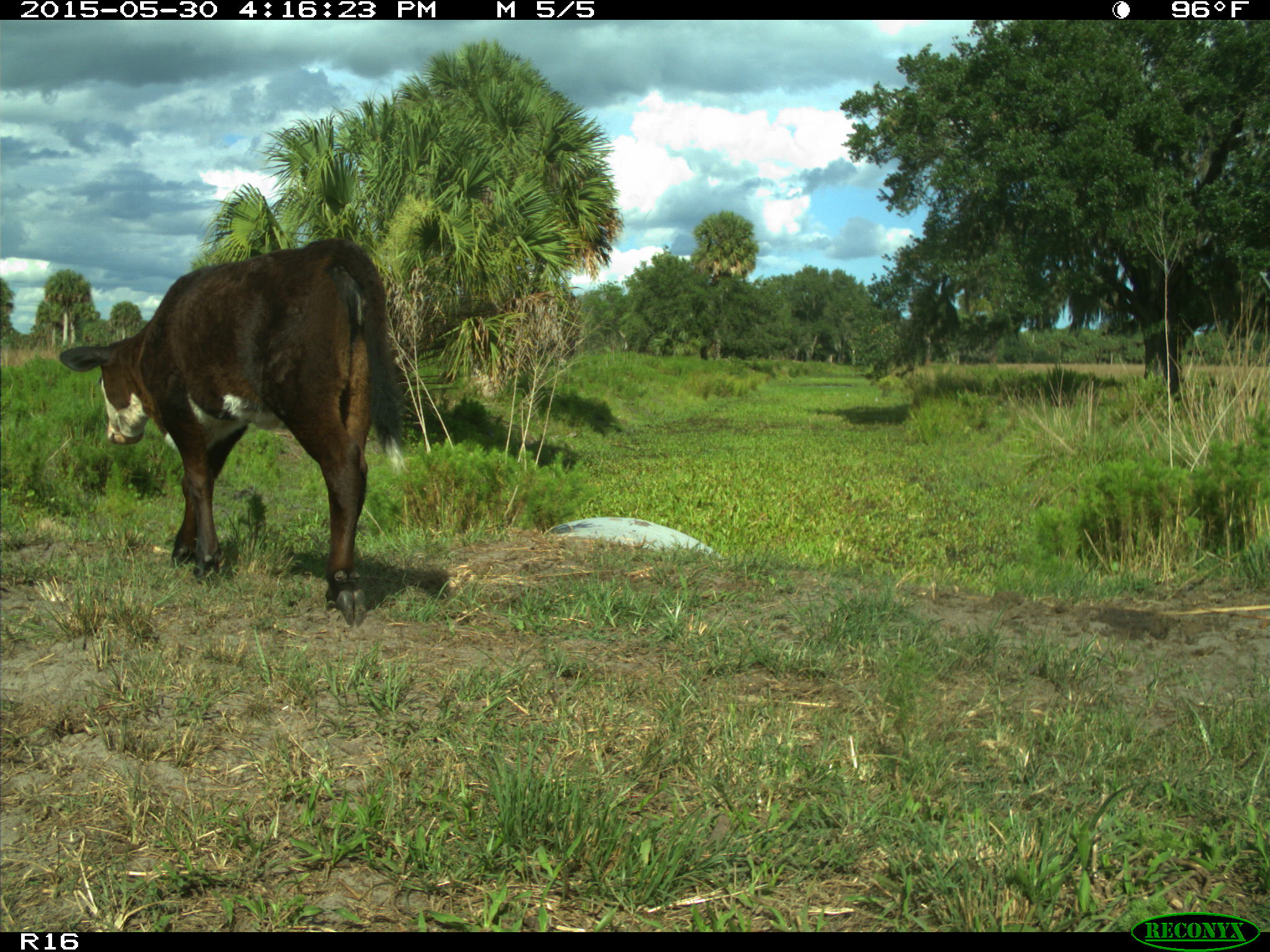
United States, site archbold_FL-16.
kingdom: Animalia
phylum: Chordata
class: Mammalia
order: Artiodactyla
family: Bovidae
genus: Bos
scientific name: Bos taurus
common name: domestic cow